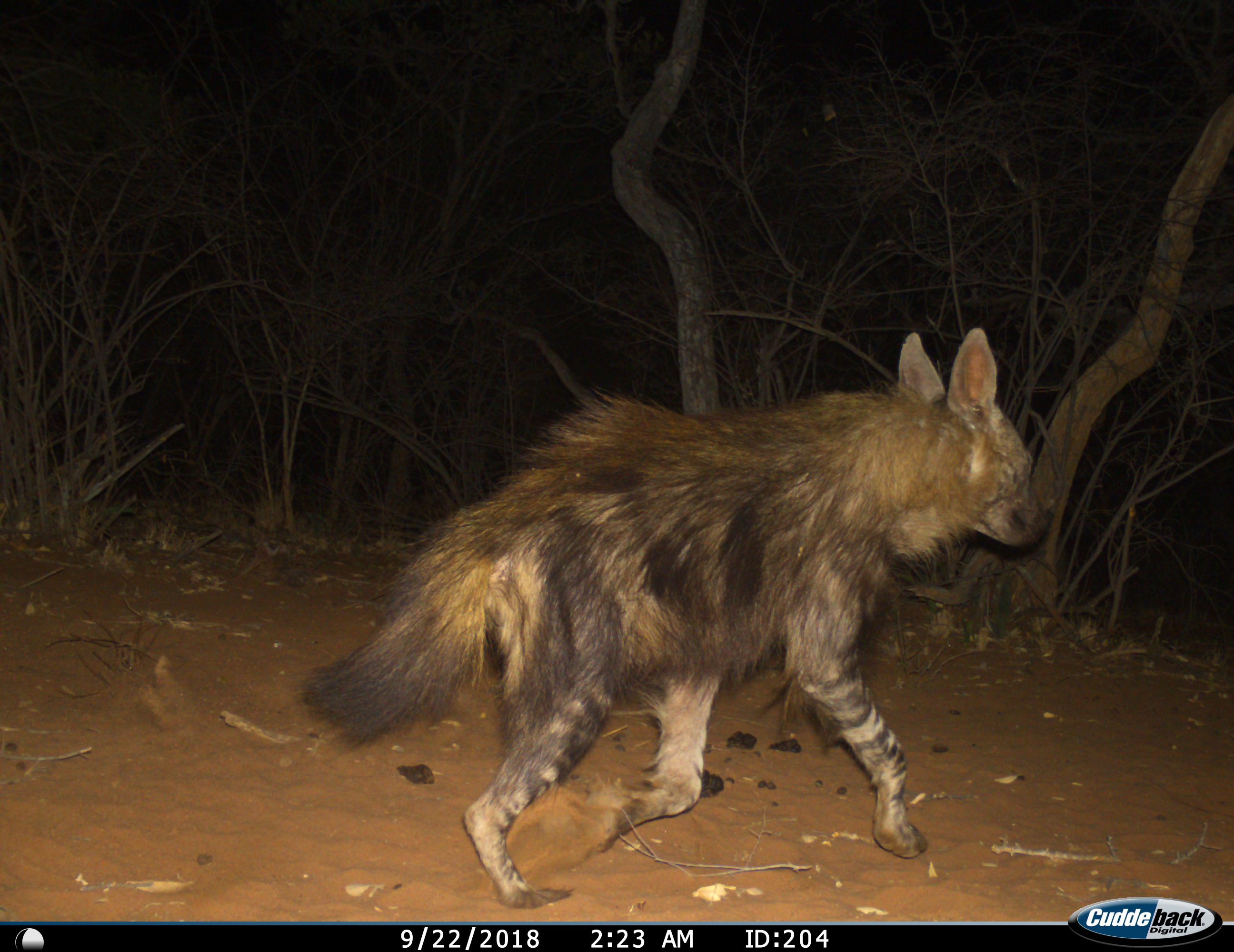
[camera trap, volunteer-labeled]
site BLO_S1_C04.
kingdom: Animalia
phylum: Chordata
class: Mammalia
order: Carnivora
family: Hyaenidae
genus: Parahyaena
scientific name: Parahyaena brunnea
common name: brown hyena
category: hyenabrown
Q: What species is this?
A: Hyenabrown (brown hyena) (Parahyaena brunnea).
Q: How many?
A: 1.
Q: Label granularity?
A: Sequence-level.